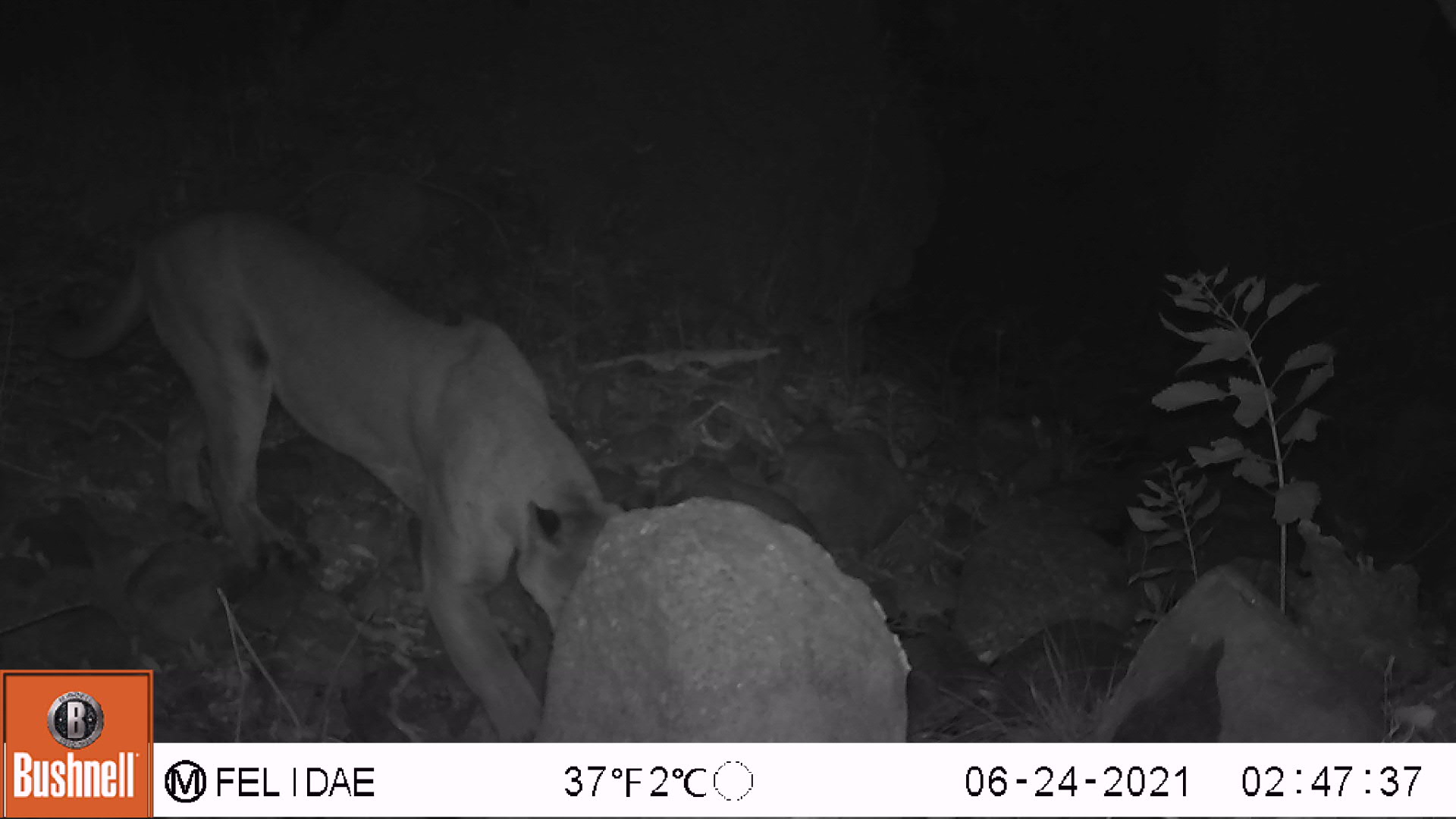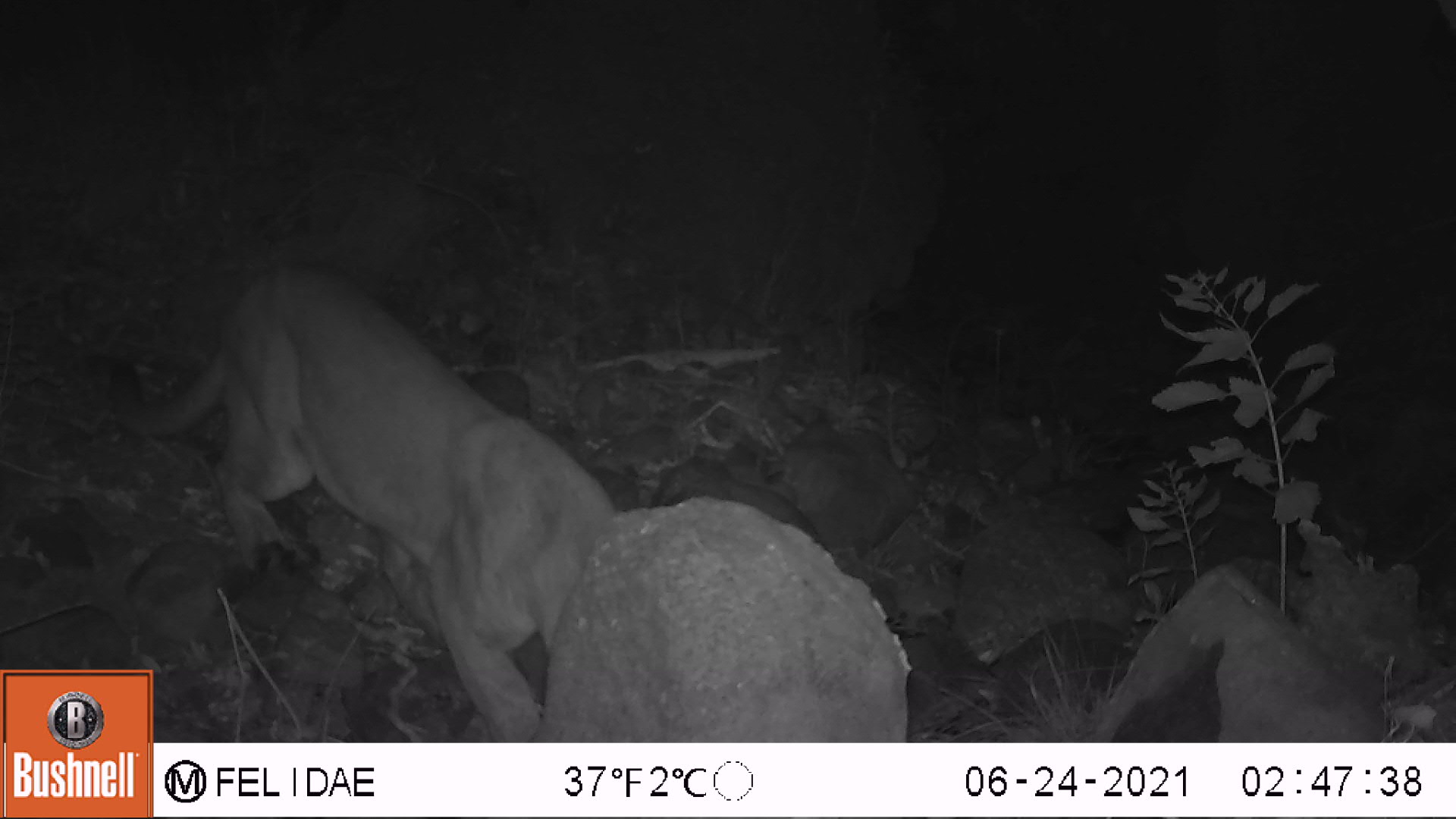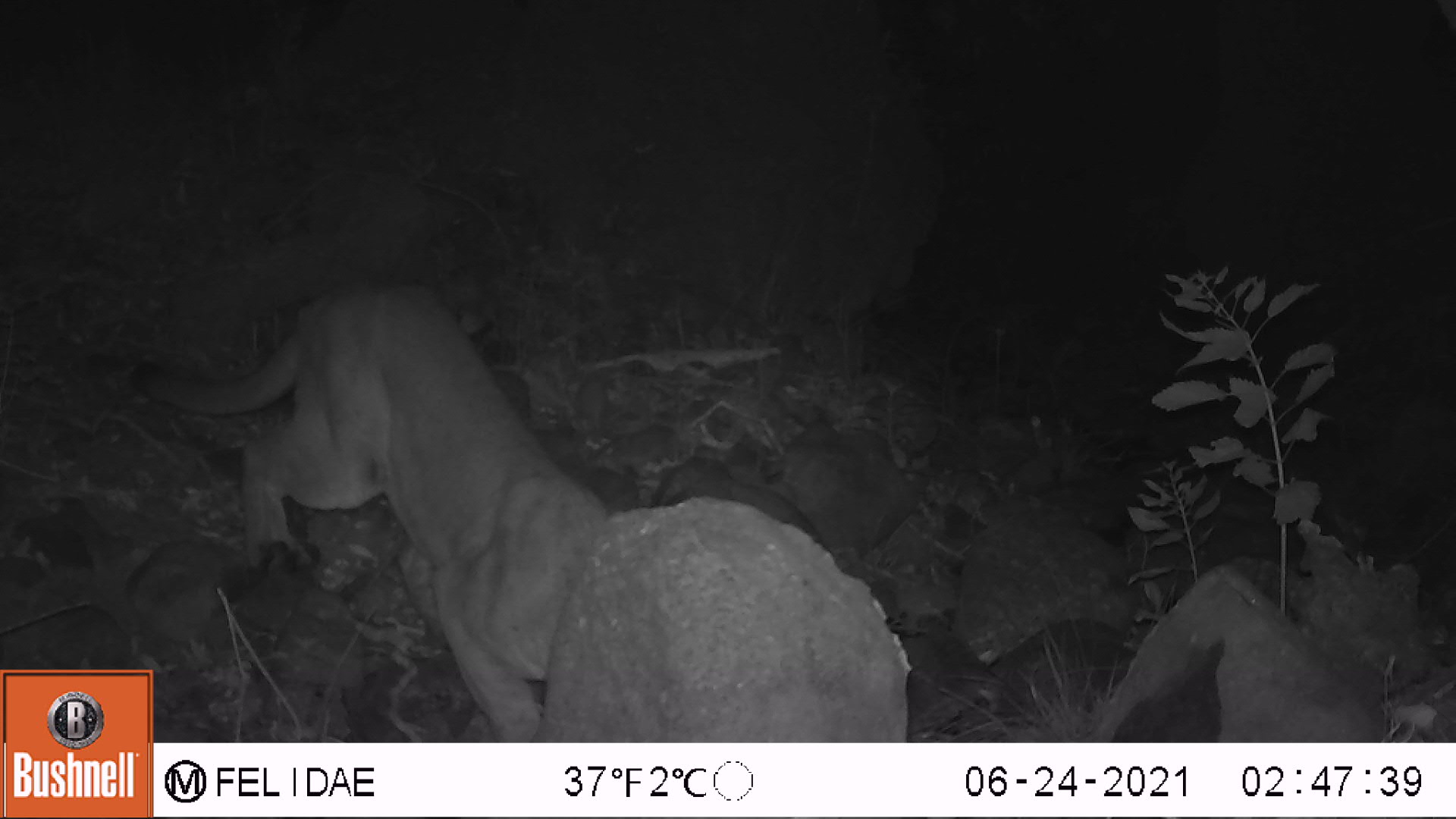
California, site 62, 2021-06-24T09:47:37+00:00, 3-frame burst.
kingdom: Animalia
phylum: Chordata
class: Mammalia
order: Carnivora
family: Felidae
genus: Puma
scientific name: Puma concolor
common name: puma